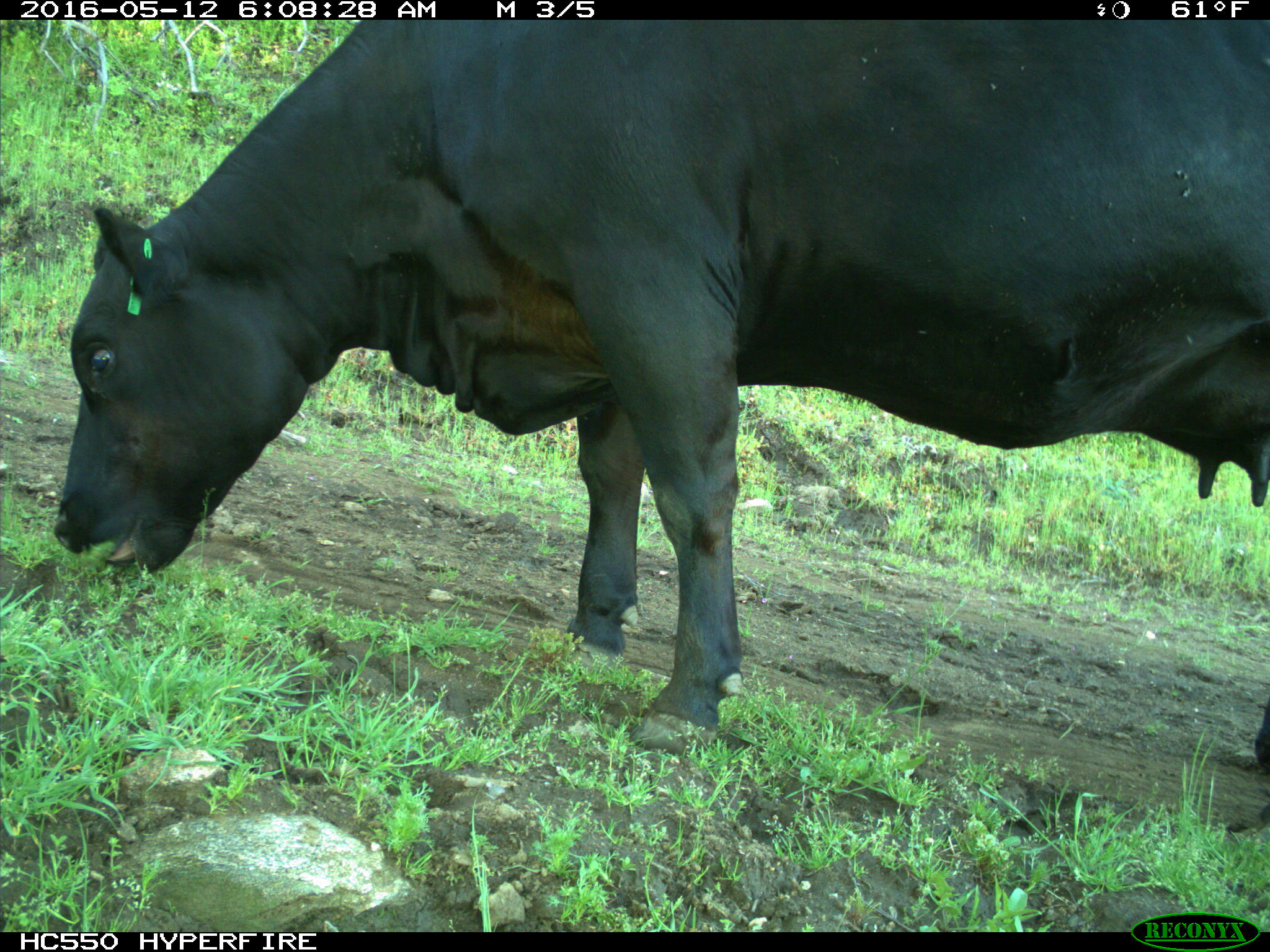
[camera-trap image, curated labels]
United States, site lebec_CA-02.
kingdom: Animalia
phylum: Chordata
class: Mammalia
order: Artiodactyla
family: Bovidae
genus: Bos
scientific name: Bos taurus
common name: domestic cow